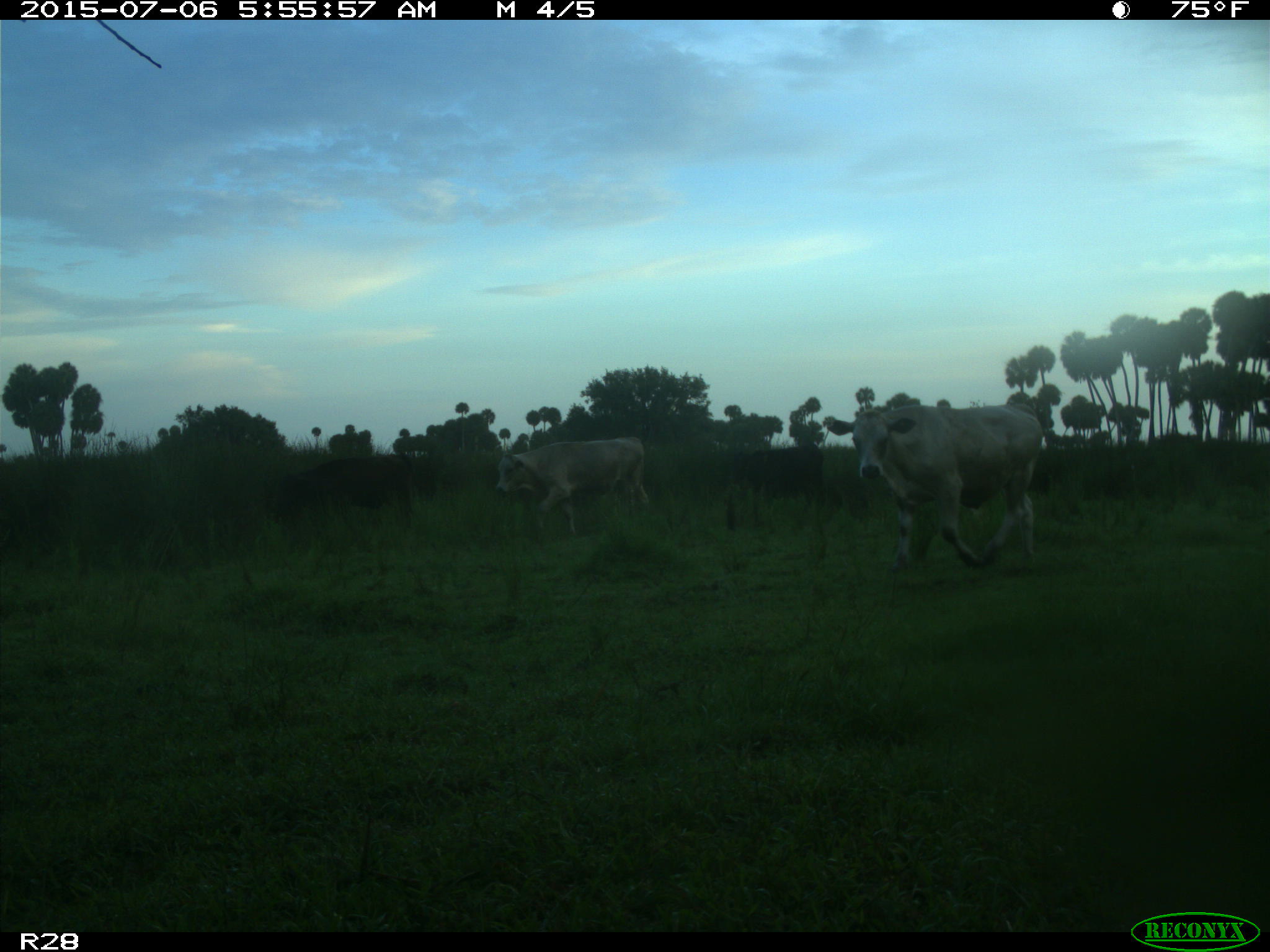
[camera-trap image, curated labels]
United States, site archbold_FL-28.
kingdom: Animalia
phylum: Chordata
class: Mammalia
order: Artiodactyla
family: Bovidae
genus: Bos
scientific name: Bos taurus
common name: domestic cow